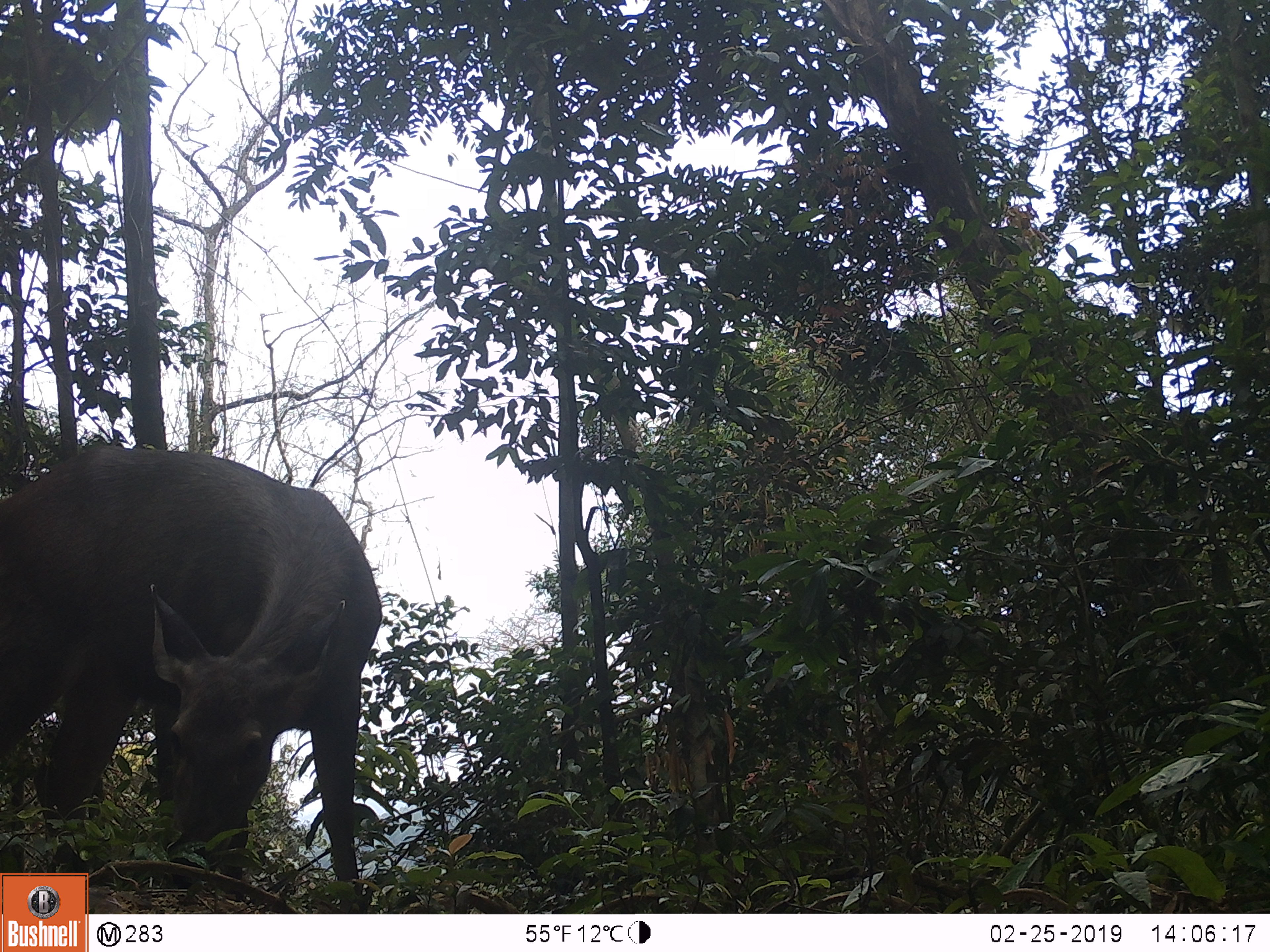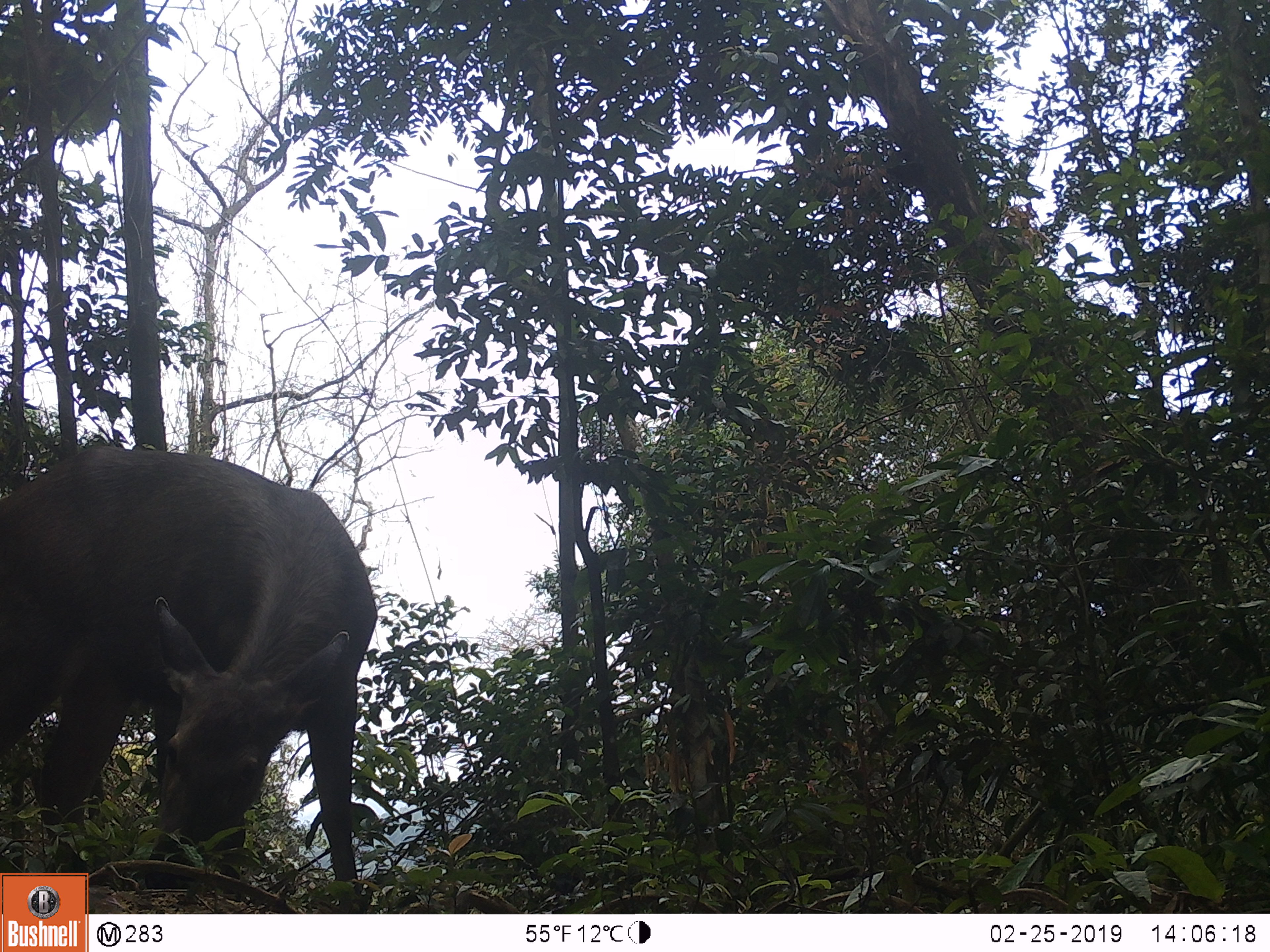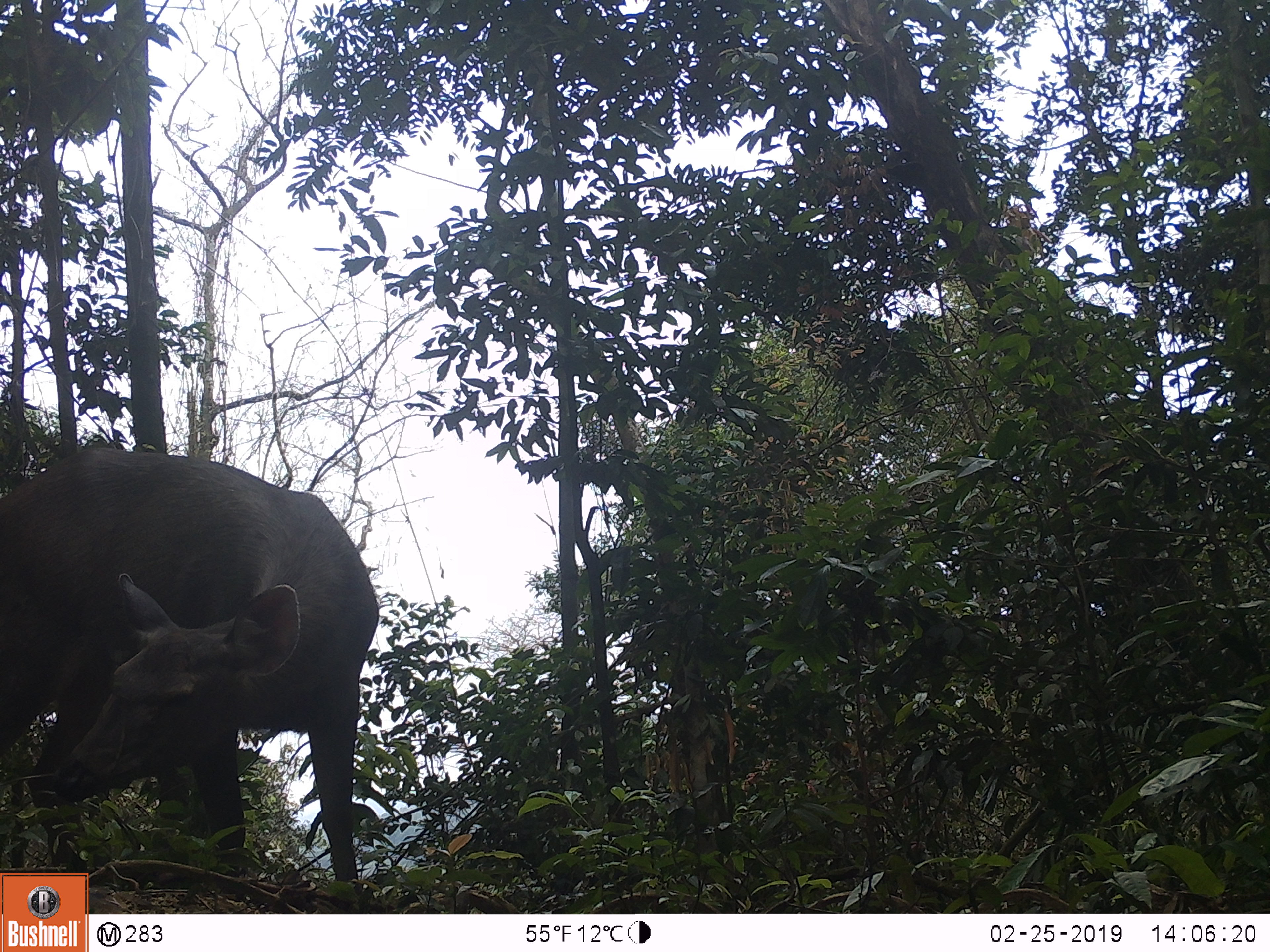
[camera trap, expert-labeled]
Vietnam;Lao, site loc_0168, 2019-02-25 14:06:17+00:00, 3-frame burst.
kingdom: Animalia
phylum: Chordata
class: Mammalia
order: Artiodactyla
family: Cervidae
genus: Rusa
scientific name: Rusa unicolor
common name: sambar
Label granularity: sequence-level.